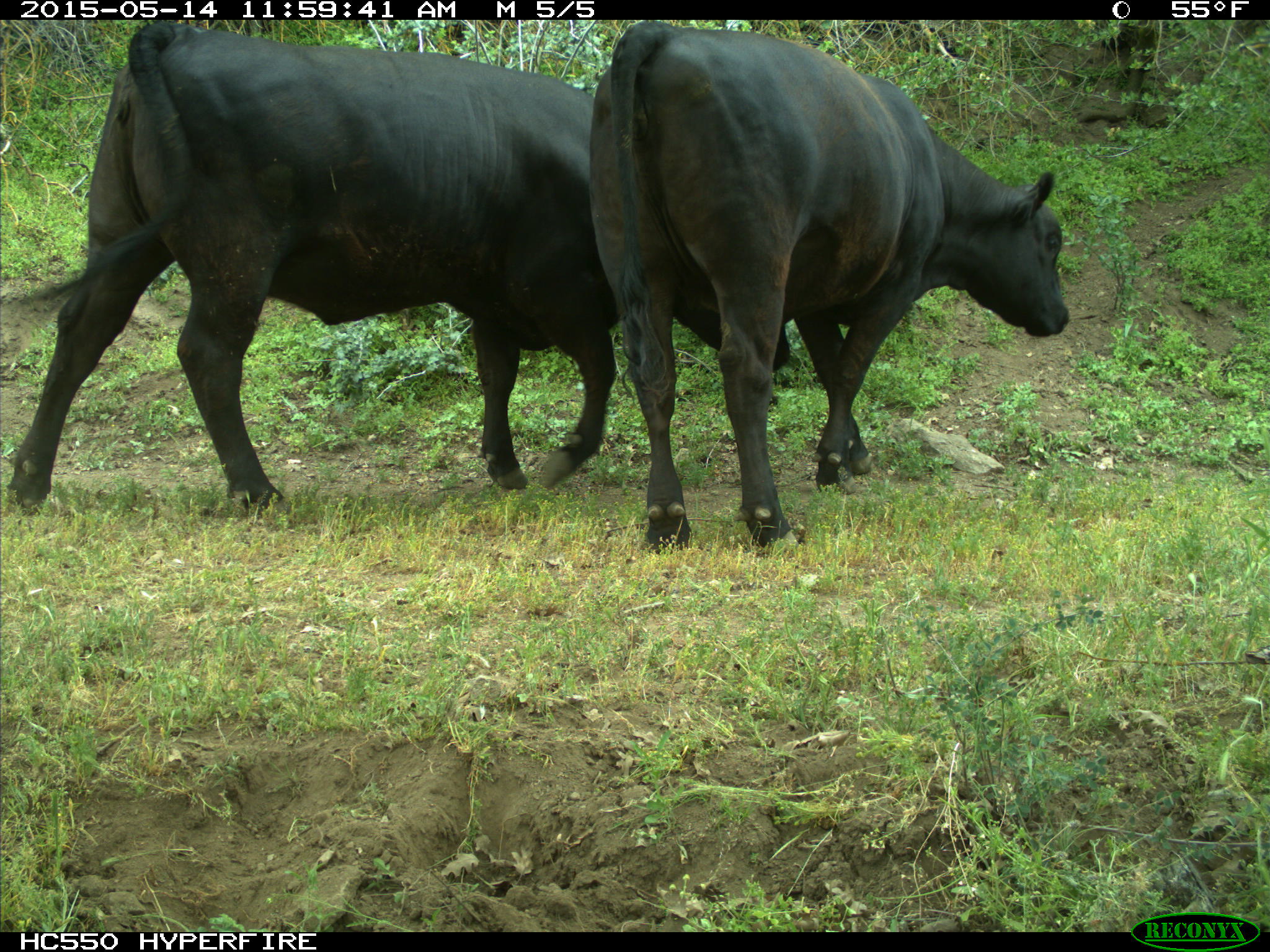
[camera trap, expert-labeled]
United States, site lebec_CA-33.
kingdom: Animalia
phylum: Chordata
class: Mammalia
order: Artiodactyla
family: Bovidae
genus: Bos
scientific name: Bos taurus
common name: domestic cow